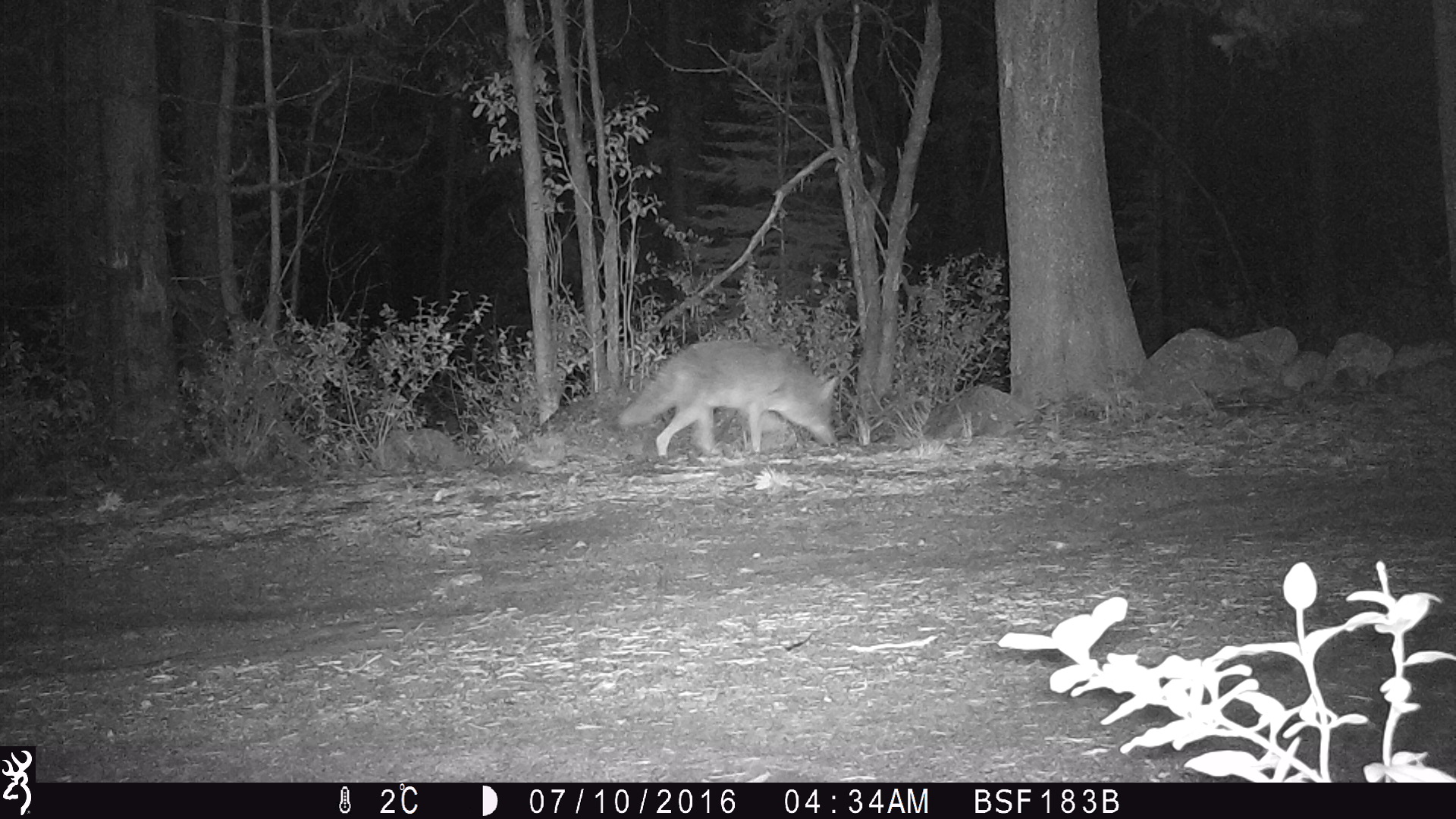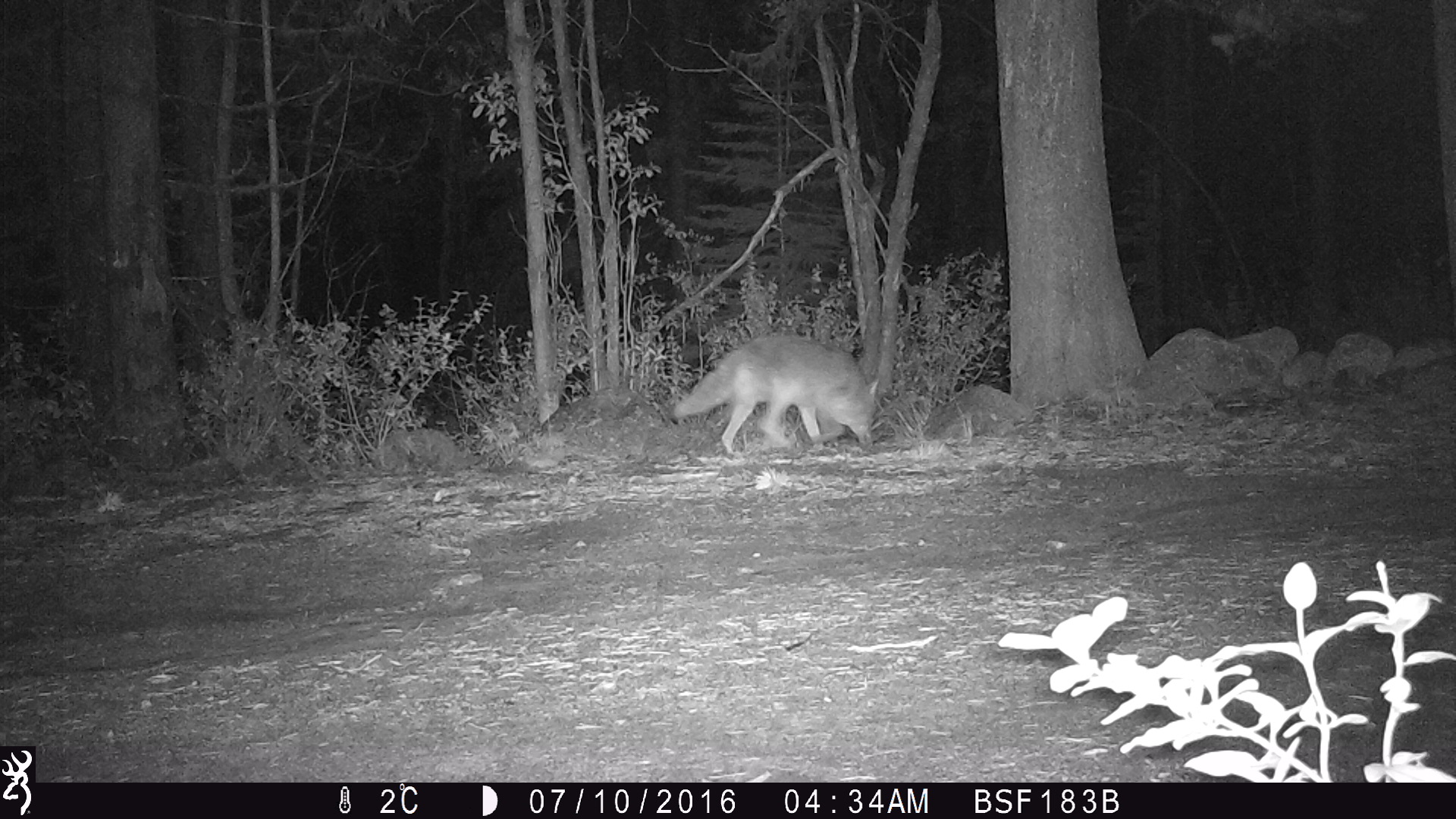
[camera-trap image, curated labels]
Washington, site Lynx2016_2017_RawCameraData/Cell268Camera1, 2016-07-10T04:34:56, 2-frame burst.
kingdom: Animalia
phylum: Chordata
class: Mammalia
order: Carnivora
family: Canidae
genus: Canis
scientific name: Canis latrans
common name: coyote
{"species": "Canis latrans (coyote)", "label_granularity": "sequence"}